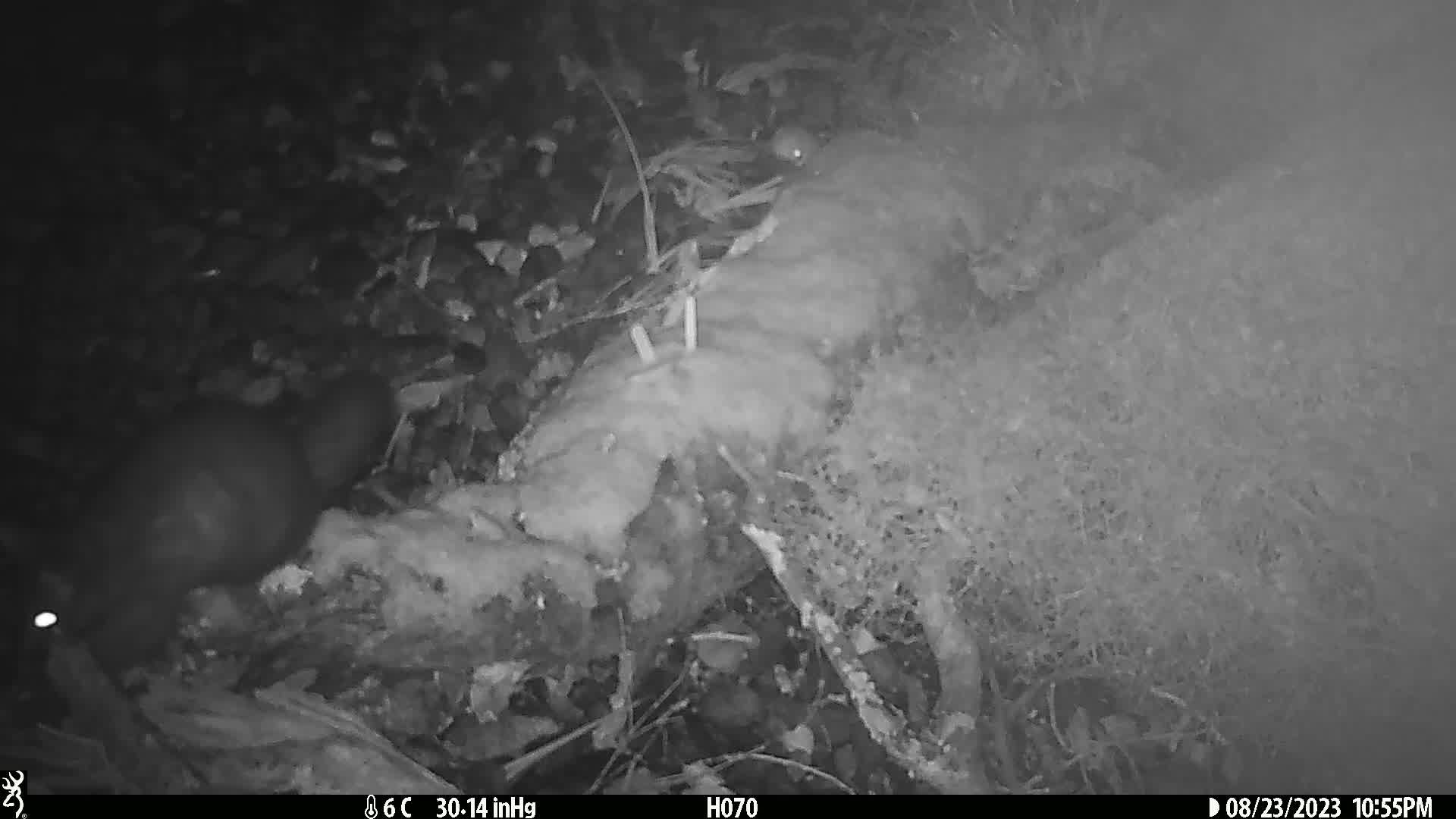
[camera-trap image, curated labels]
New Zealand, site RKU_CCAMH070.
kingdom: Animalia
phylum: Chordata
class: Mammalia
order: Diprotodontia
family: Phalangeridae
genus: Trichosurus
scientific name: Trichosurus vulpecula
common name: common brushtail possum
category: possum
Possum (common brushtail possum) (Trichosurus vulpecula).